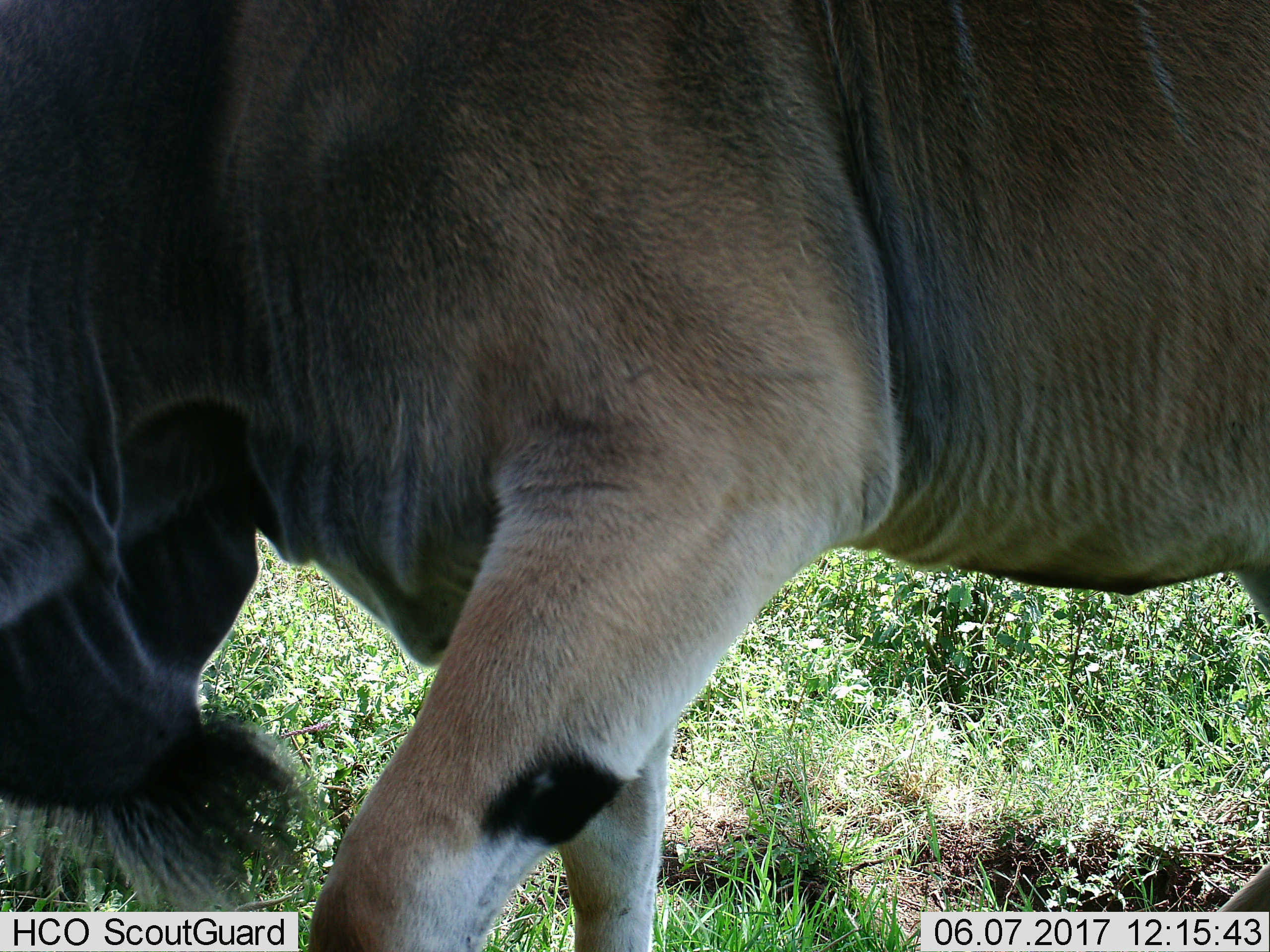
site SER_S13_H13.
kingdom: Animalia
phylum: Chordata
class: Mammalia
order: Artiodactyla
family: Bovidae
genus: Tragelaphus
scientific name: Tragelaphus oryx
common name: eland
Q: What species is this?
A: Eland (Tragelaphus oryx).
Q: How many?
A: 1.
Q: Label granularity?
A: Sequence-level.